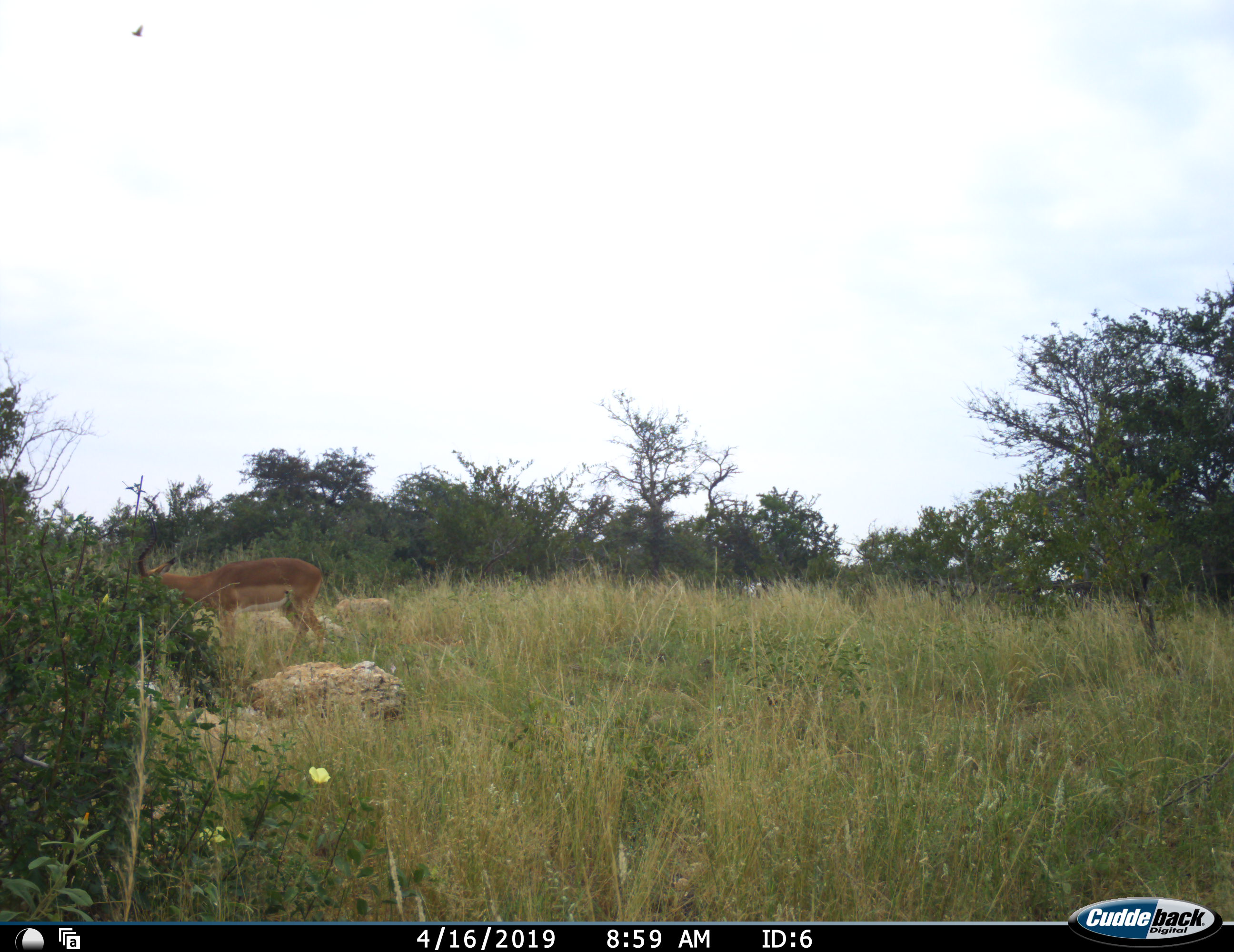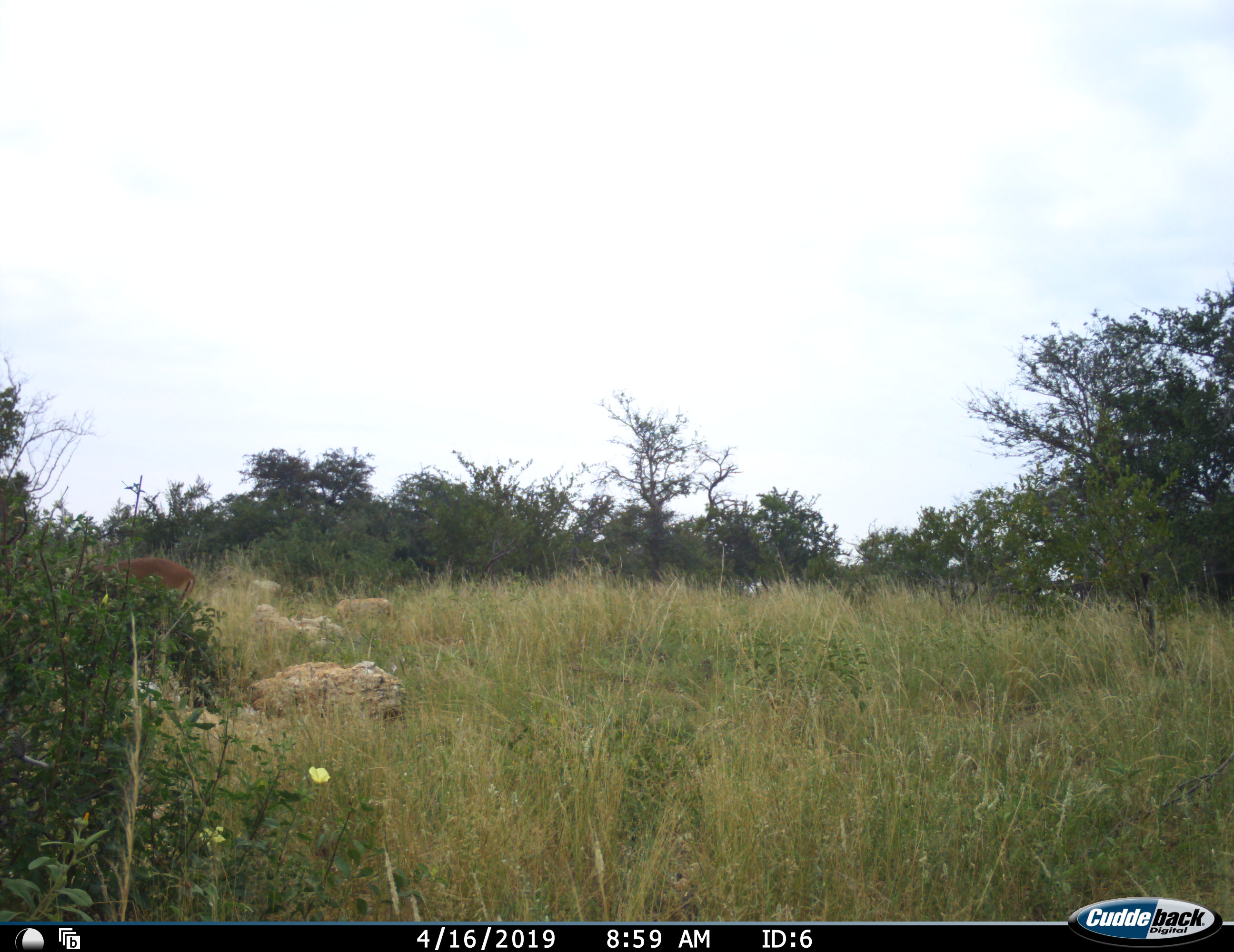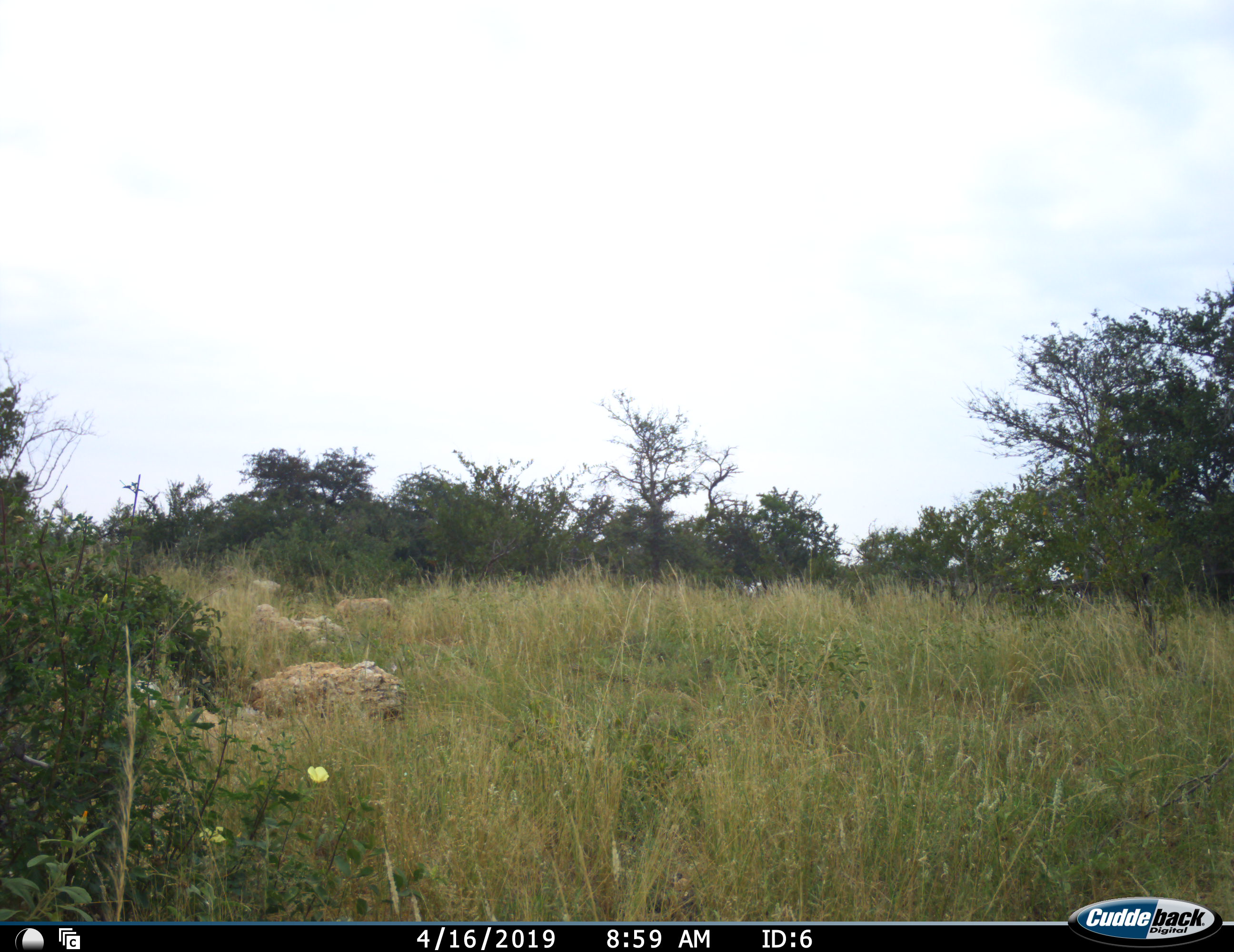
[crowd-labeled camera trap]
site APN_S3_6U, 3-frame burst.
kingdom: Animalia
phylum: Chordata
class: Mammalia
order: Artiodactyla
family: Bovidae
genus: Aepyceros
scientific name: Aepyceros melampus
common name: impala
Impala (Aepyceros melampus), count 1. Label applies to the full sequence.